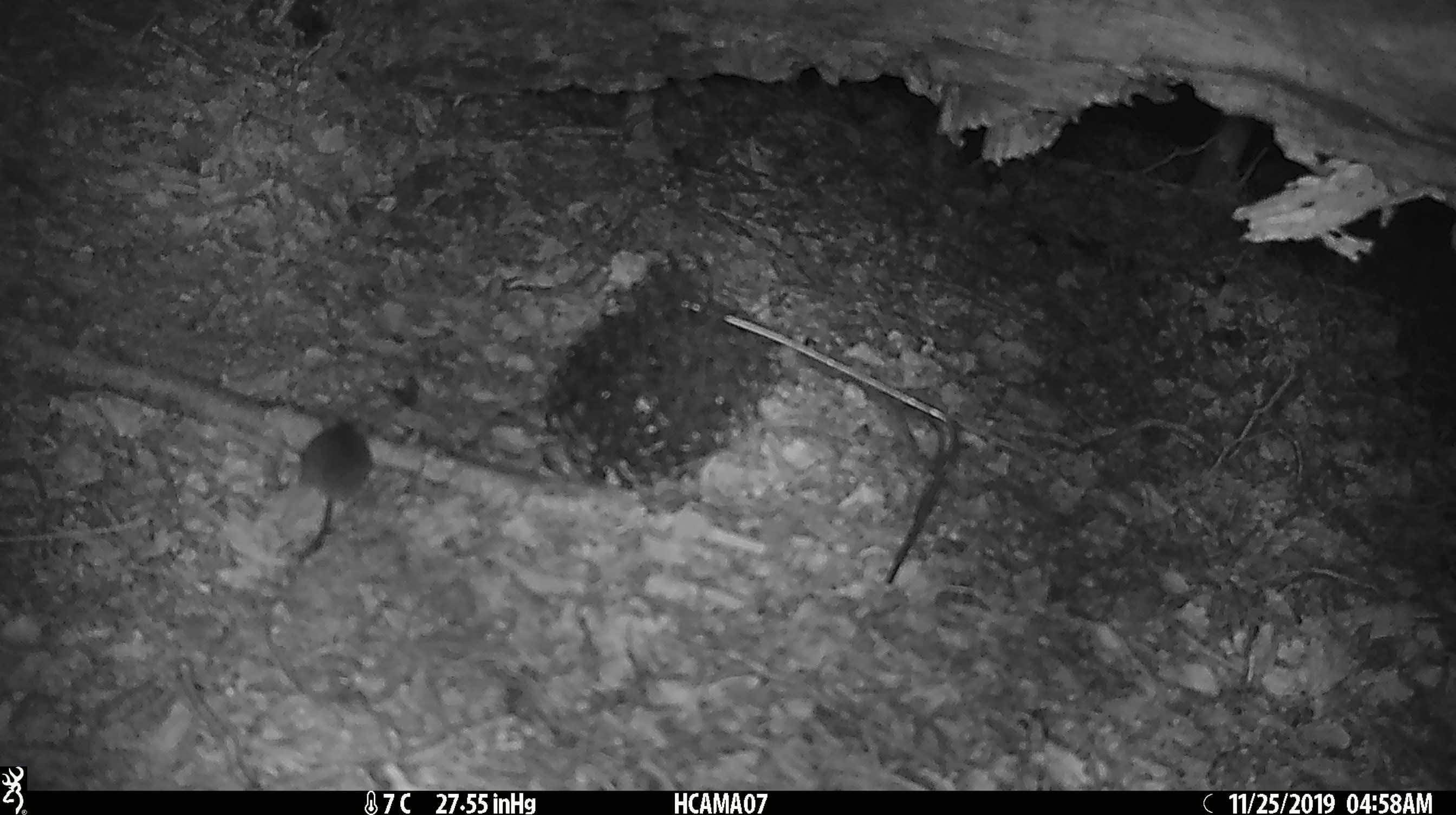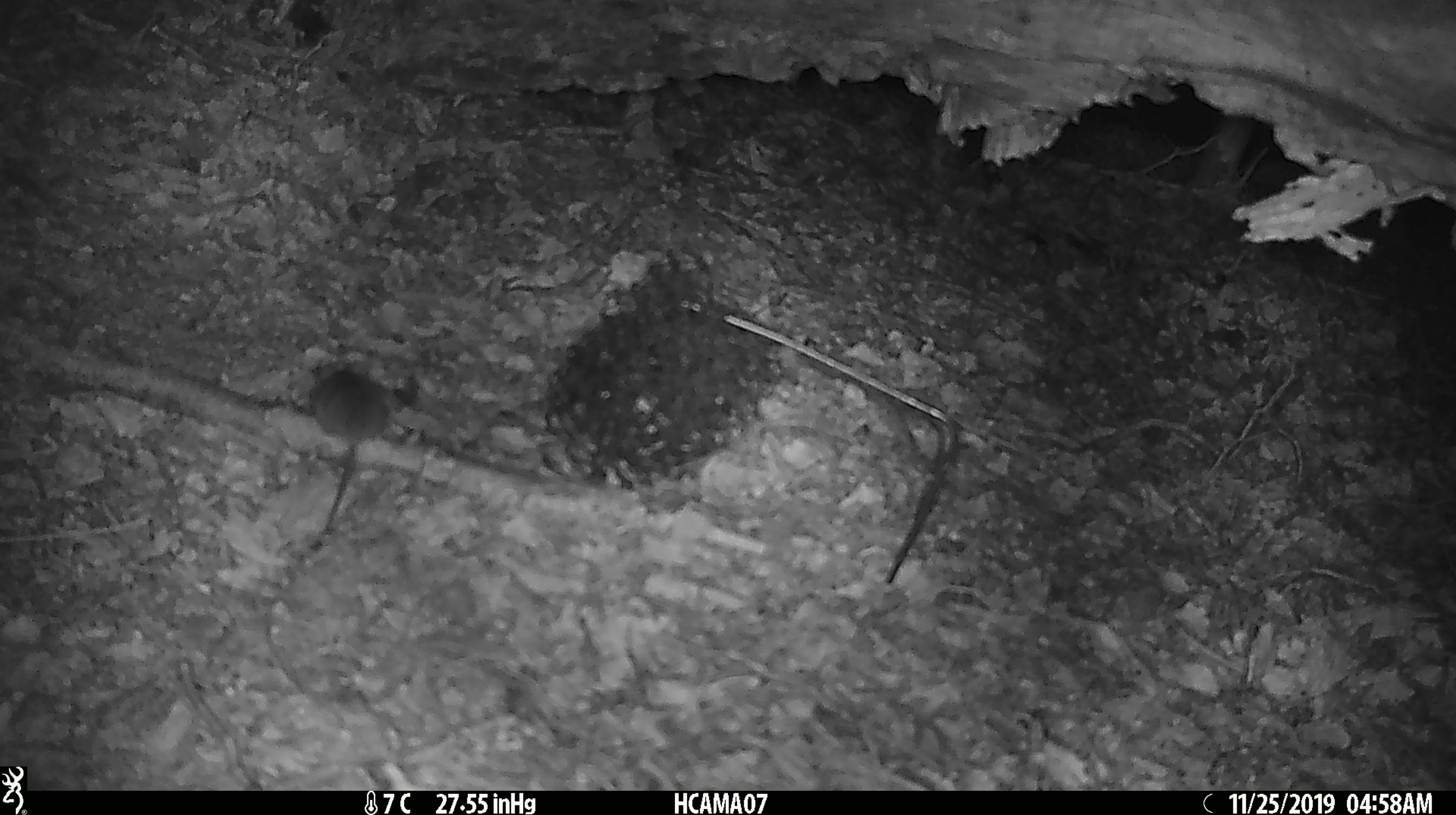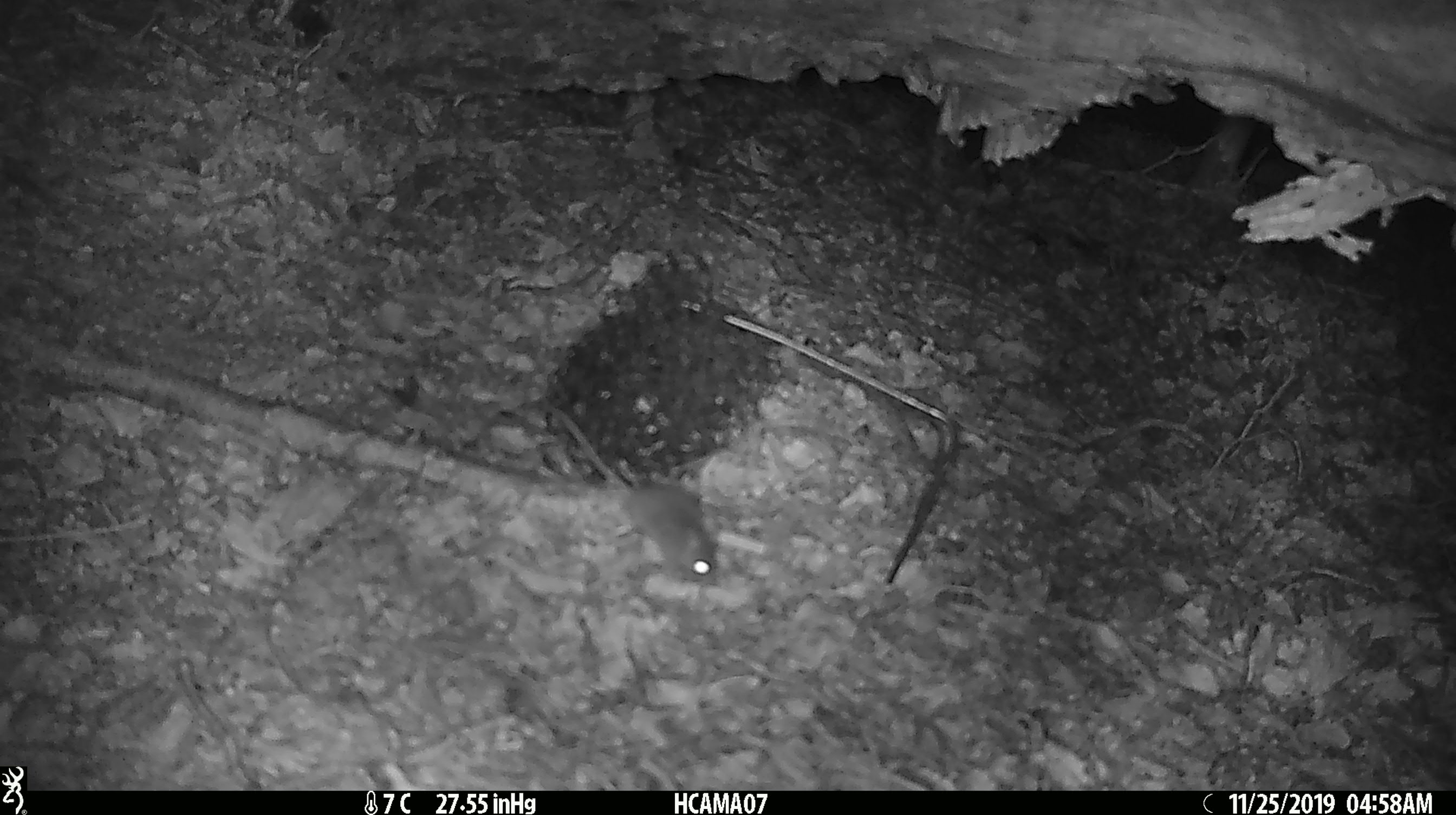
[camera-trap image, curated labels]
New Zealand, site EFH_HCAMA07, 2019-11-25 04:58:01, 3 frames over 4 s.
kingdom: Animalia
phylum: Chordata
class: Mammalia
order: Rodentia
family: Muridae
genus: Mus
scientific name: Mus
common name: mouse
Mouse (Mus).